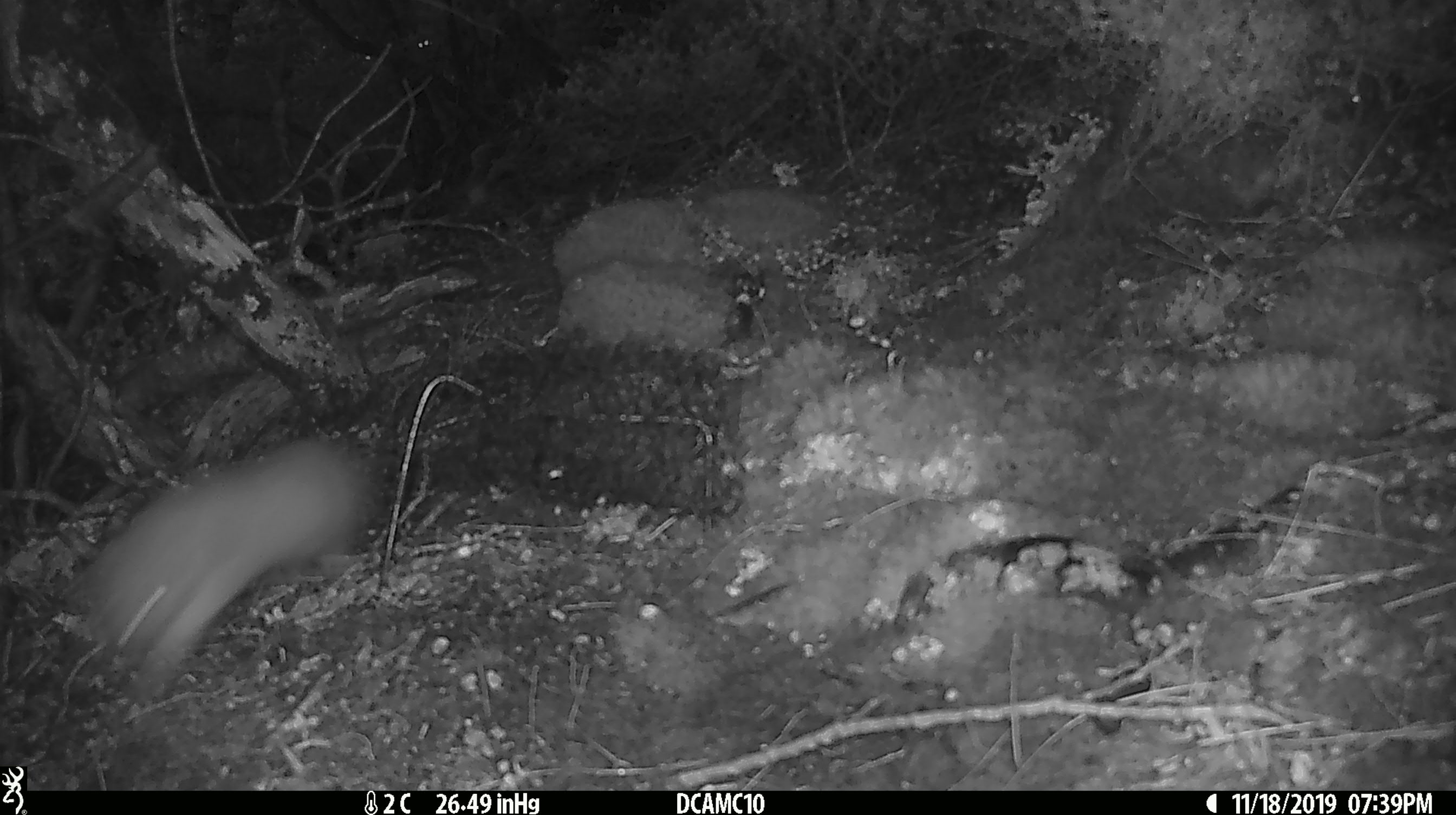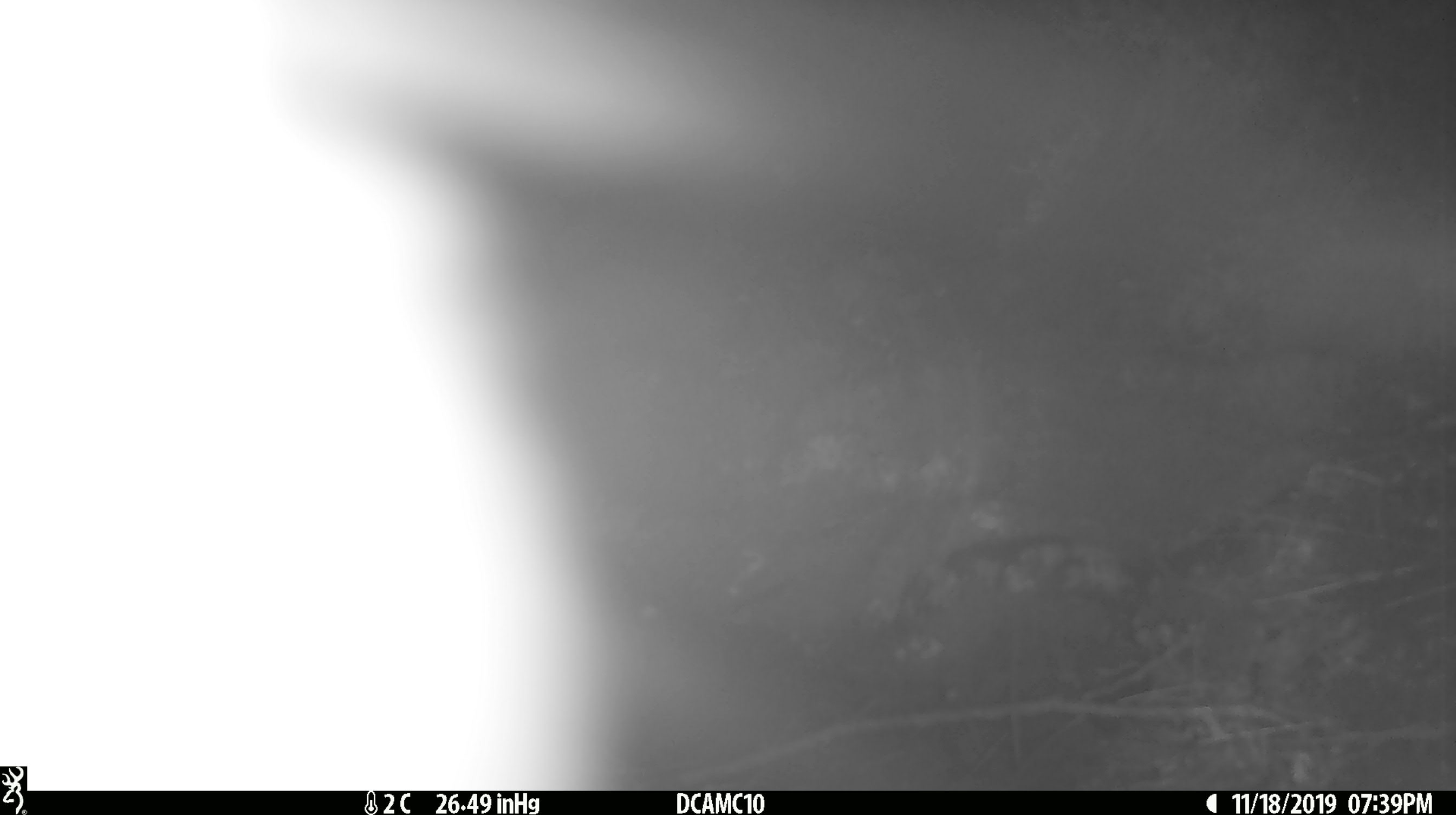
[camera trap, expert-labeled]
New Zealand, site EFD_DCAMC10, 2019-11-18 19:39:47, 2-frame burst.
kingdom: Animalia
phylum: Chordata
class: Mammalia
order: Rodentia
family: Muridae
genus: Rattus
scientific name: Rattus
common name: rat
Rat (Rattus).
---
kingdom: Animalia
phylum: Chordata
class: Mammalia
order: Diprotodontia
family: Phalangeridae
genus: Trichosurus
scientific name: Trichosurus vulpecula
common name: common brushtail possum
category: possum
Possum (common brushtail possum) (Trichosurus vulpecula).